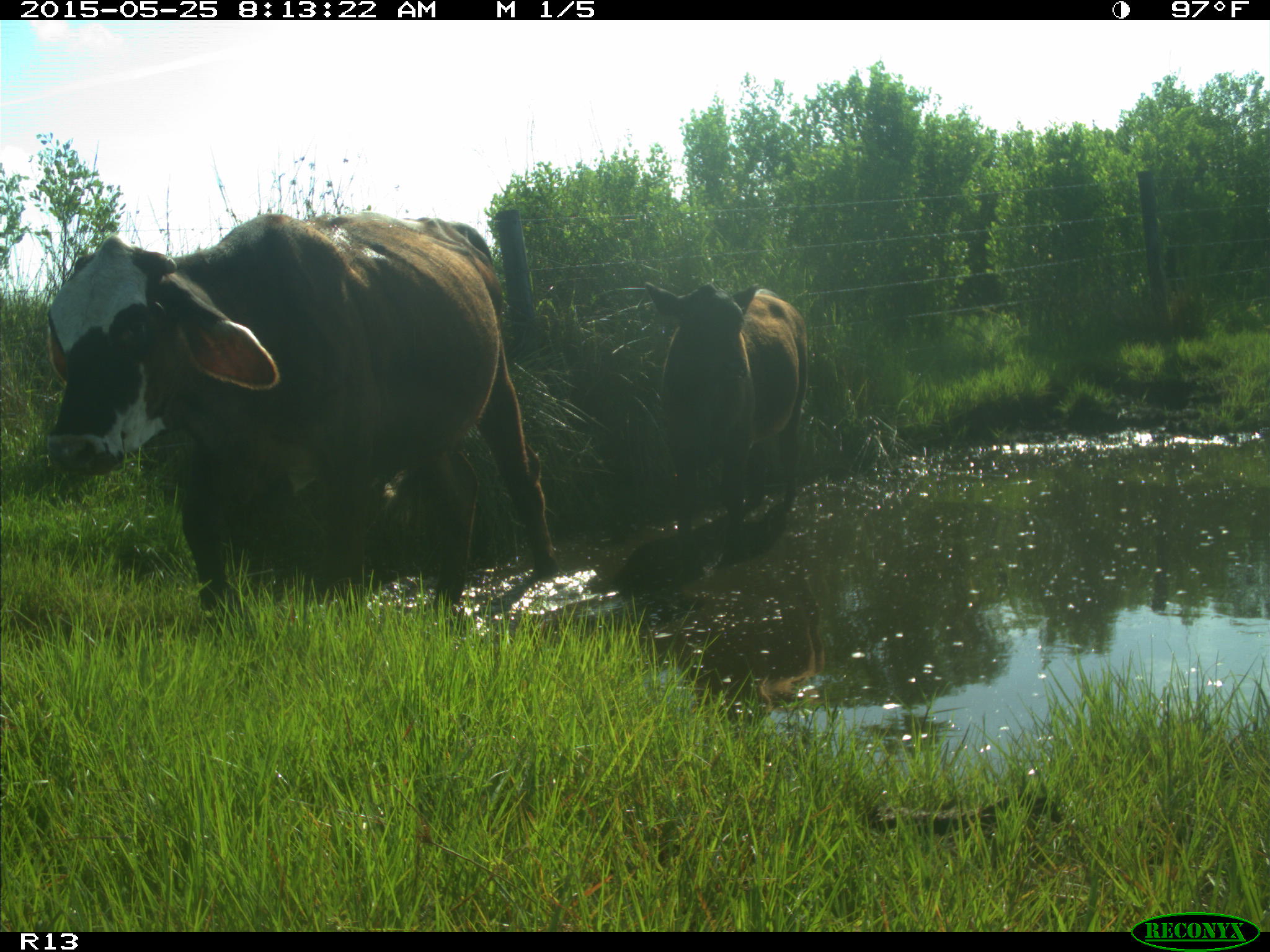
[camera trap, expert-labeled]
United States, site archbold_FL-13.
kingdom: Animalia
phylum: Chordata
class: Mammalia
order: Artiodactyla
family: Bovidae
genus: Bos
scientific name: Bos taurus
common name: domestic cow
Bos taurus (domestic cow).